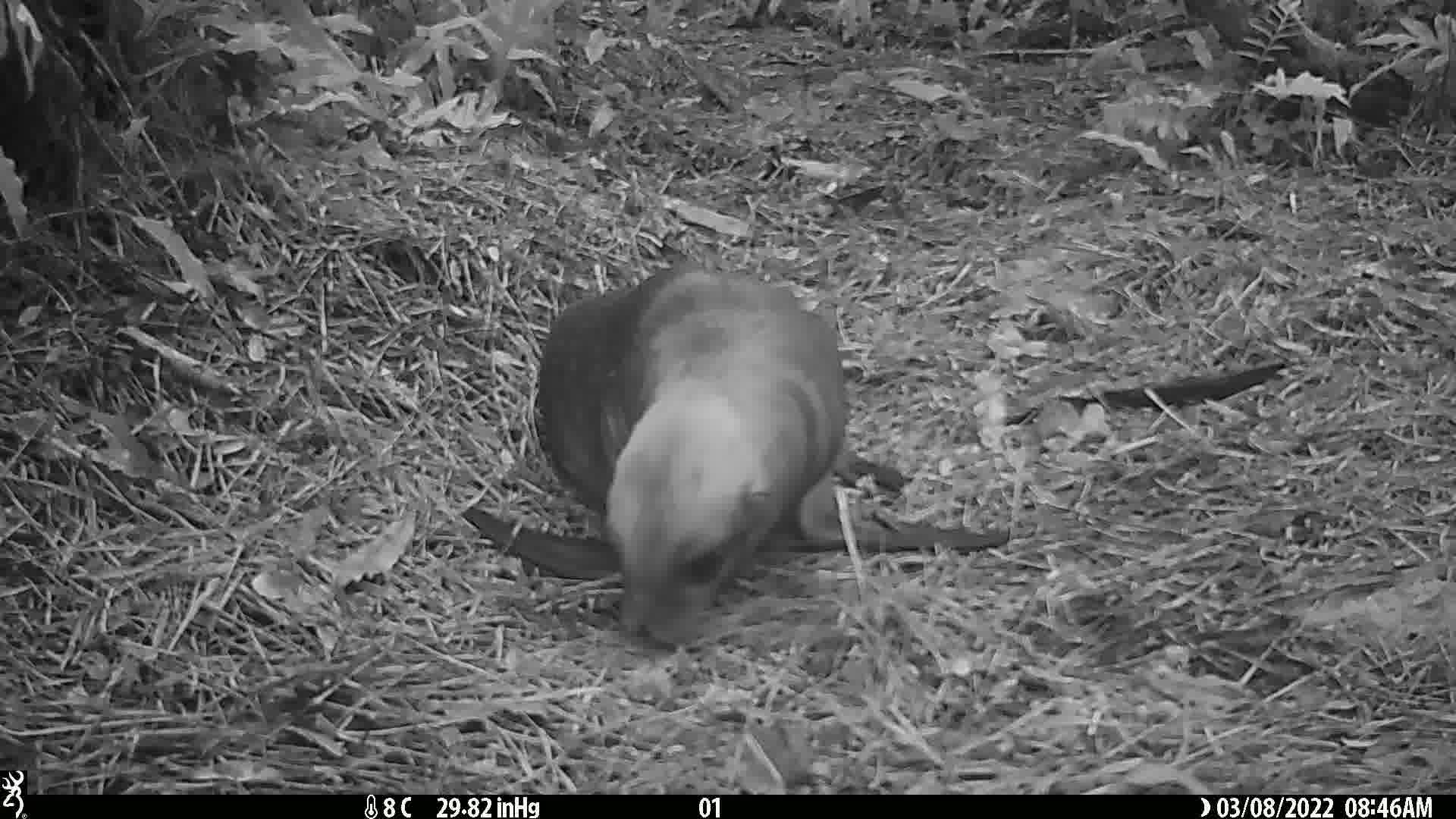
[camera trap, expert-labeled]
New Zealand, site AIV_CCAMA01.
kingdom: Animalia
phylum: Chordata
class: Mammalia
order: Carnivora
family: Otariidae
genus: Phocarctos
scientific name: Phocarctos hookeri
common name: new zealand sea lion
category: sealion